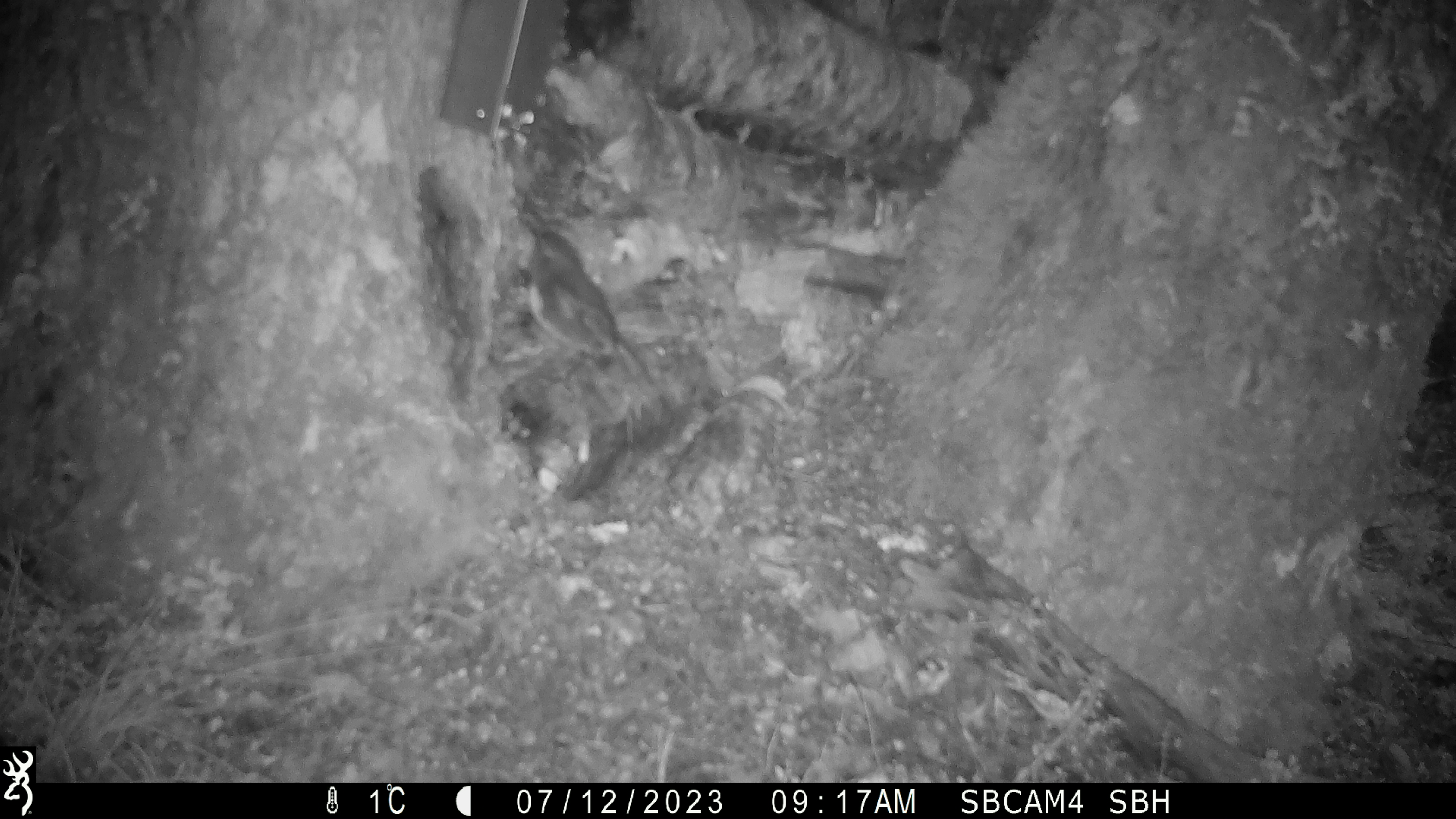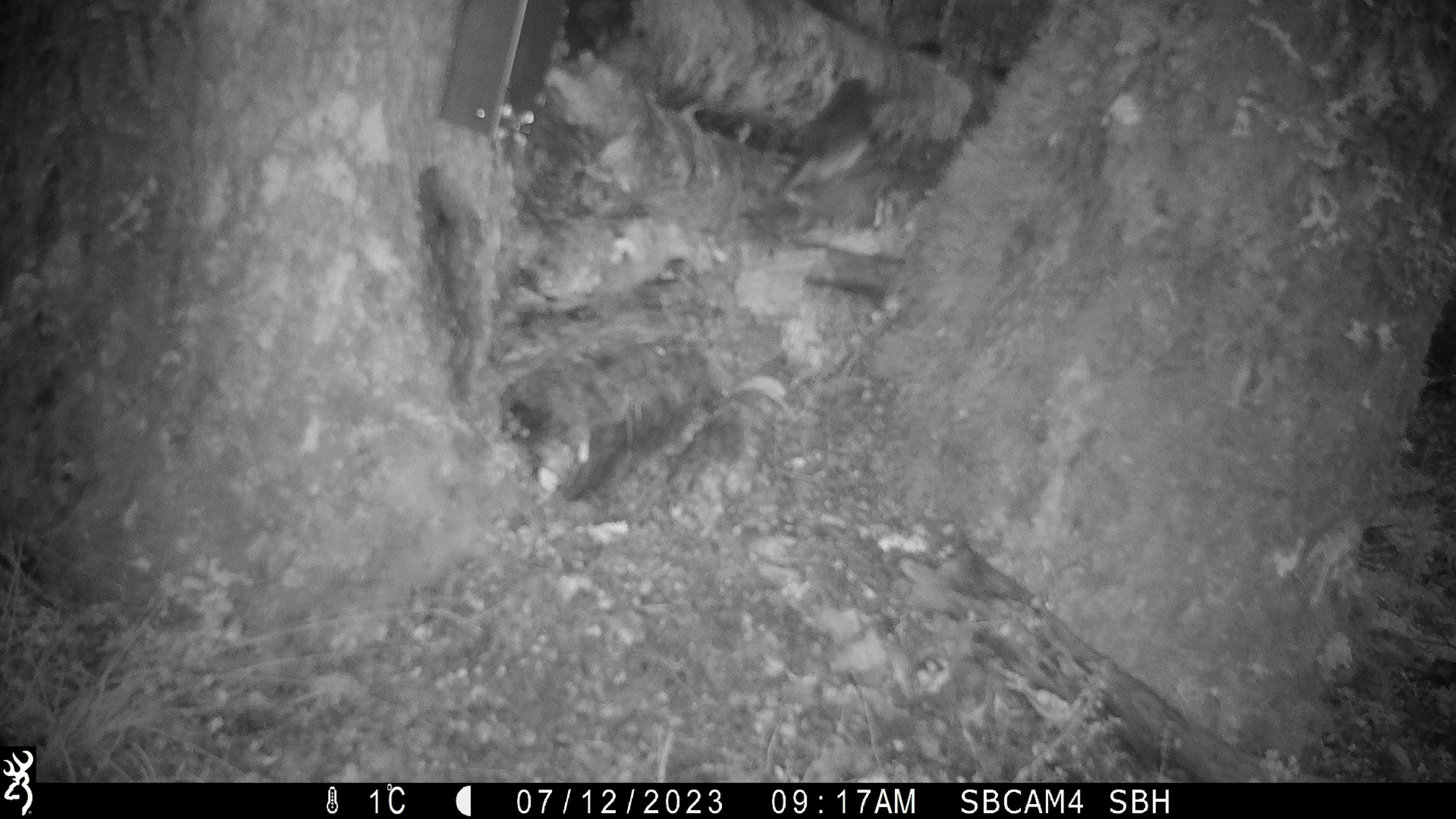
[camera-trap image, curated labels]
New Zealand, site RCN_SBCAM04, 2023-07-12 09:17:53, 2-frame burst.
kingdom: Animalia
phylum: Chordata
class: Aves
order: Passeriformes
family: Petroicidae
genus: Petroica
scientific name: Petroica australis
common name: new zealand robin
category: robin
Robin (new zealand robin) (Petroica australis).